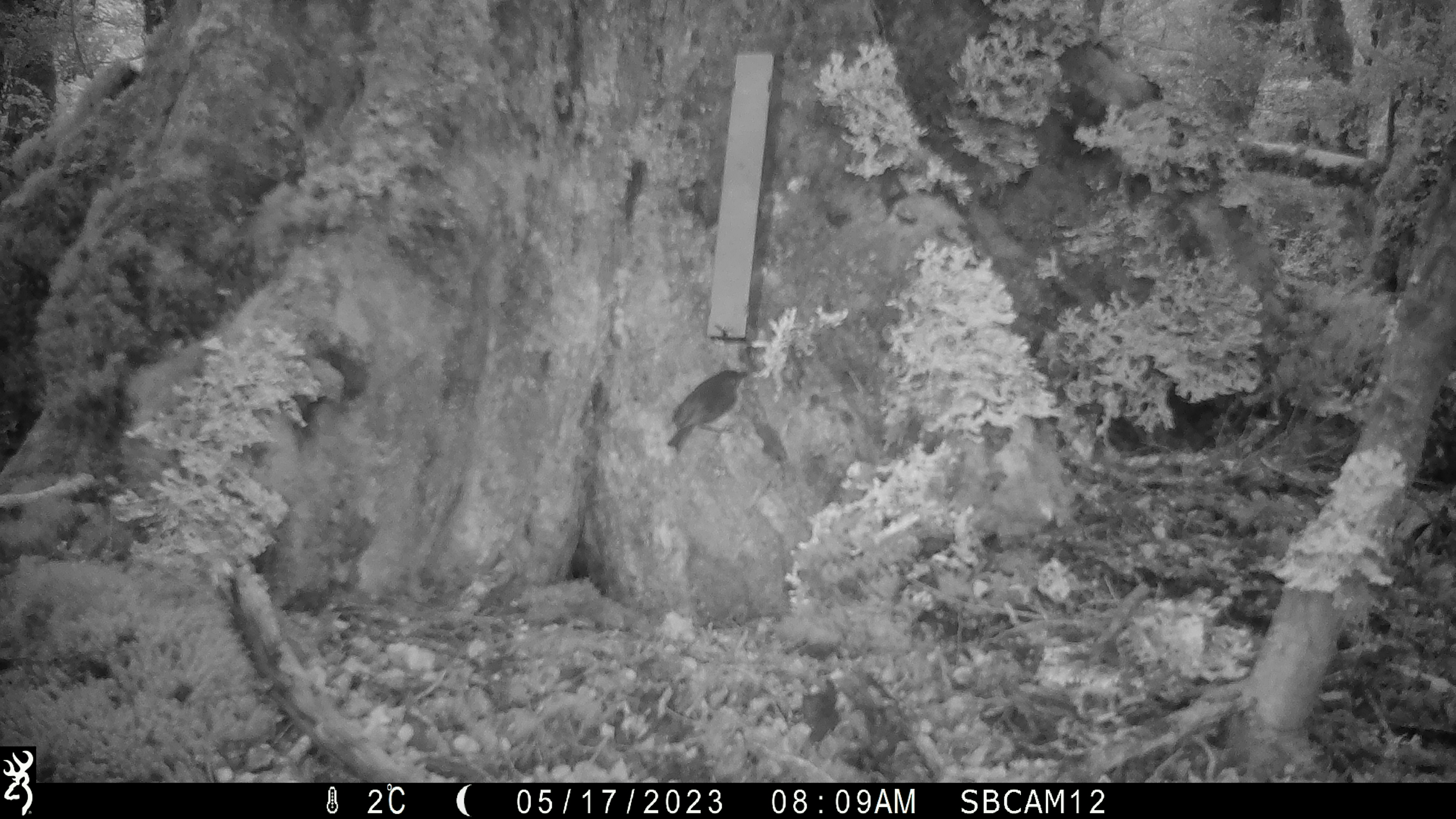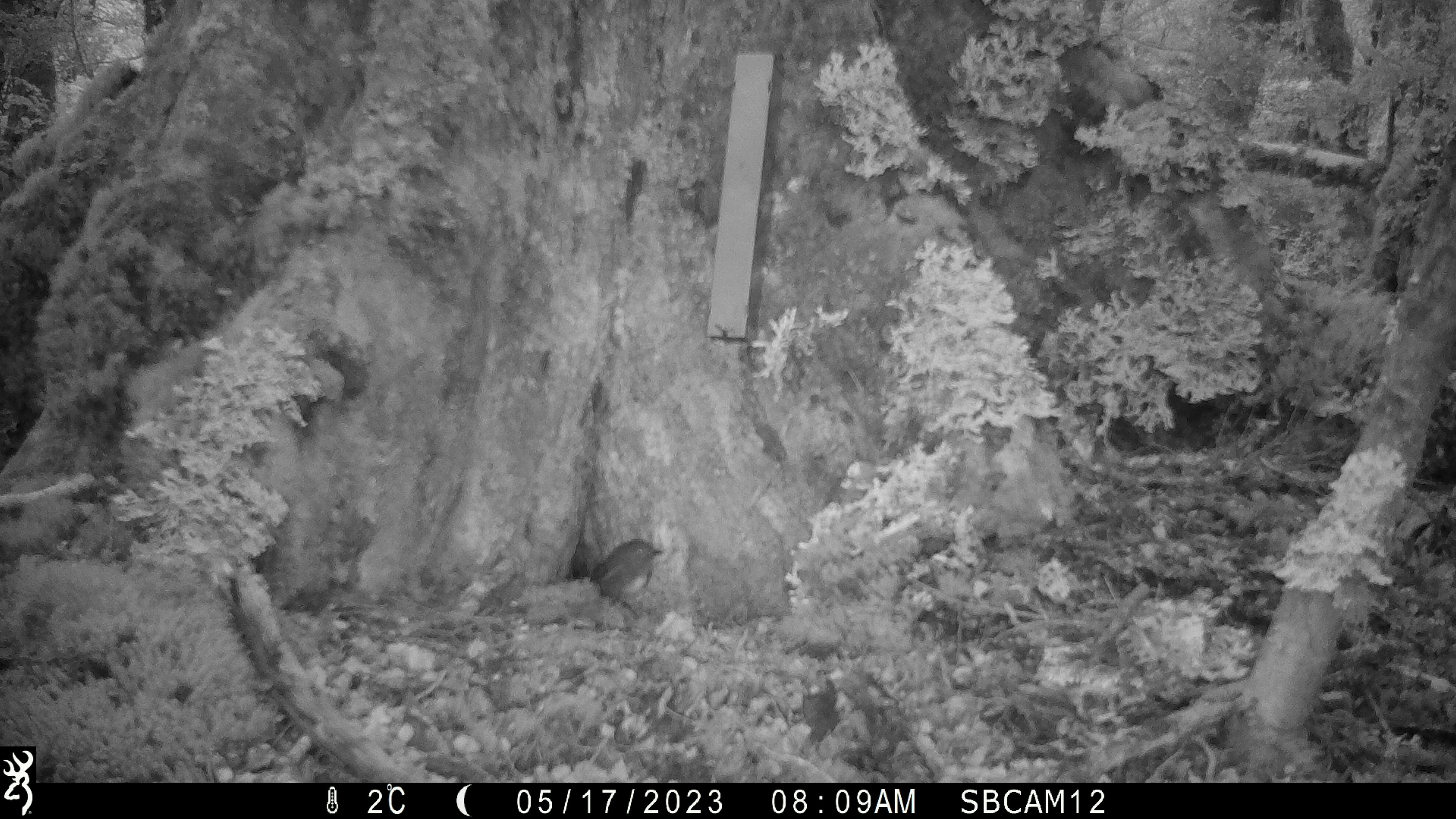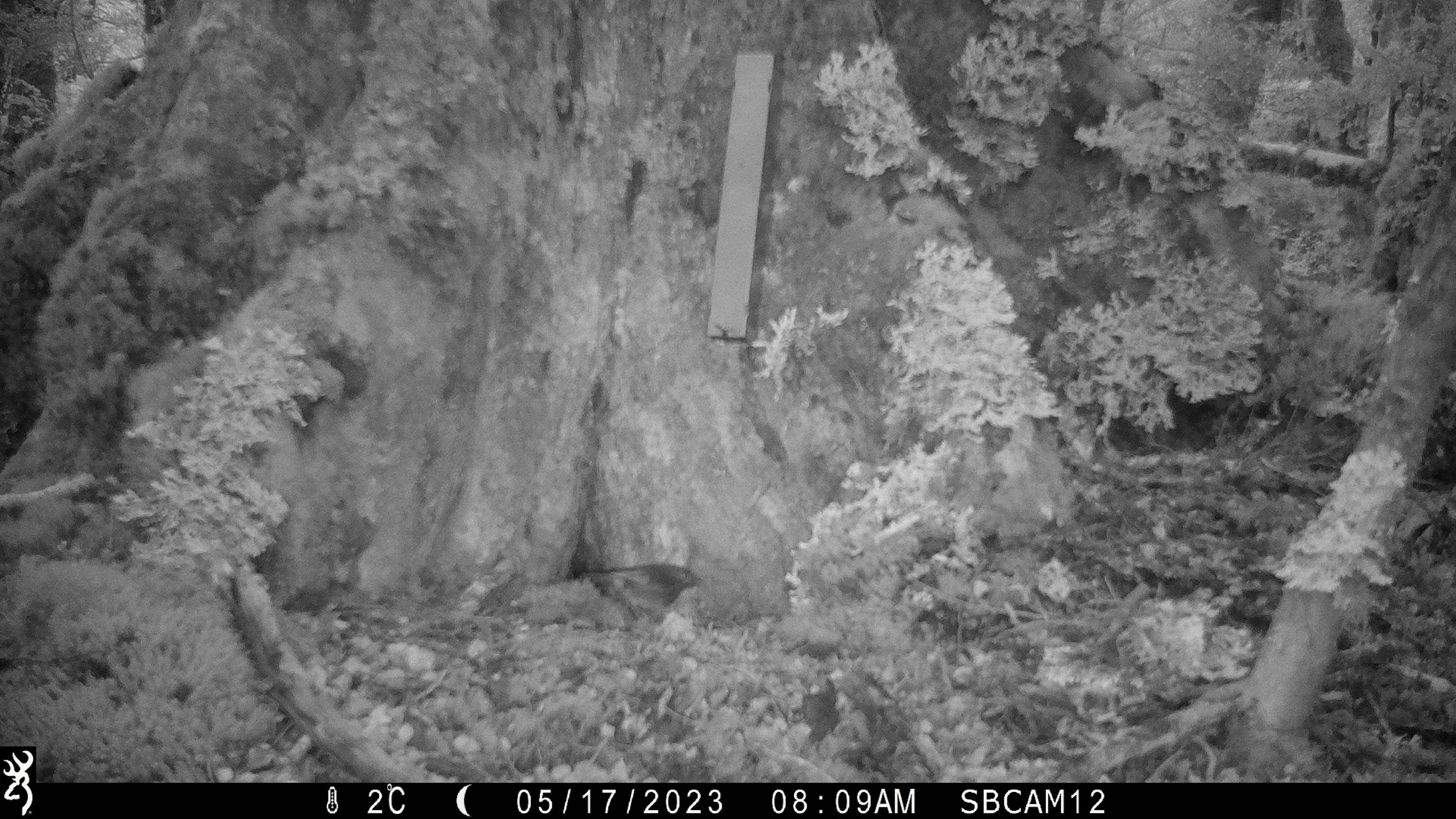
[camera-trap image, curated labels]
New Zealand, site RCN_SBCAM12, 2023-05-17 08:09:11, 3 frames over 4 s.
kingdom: Animalia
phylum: Chordata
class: Aves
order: Passeriformes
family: Petroicidae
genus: Petroica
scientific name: Petroica australis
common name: new zealand robin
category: robin